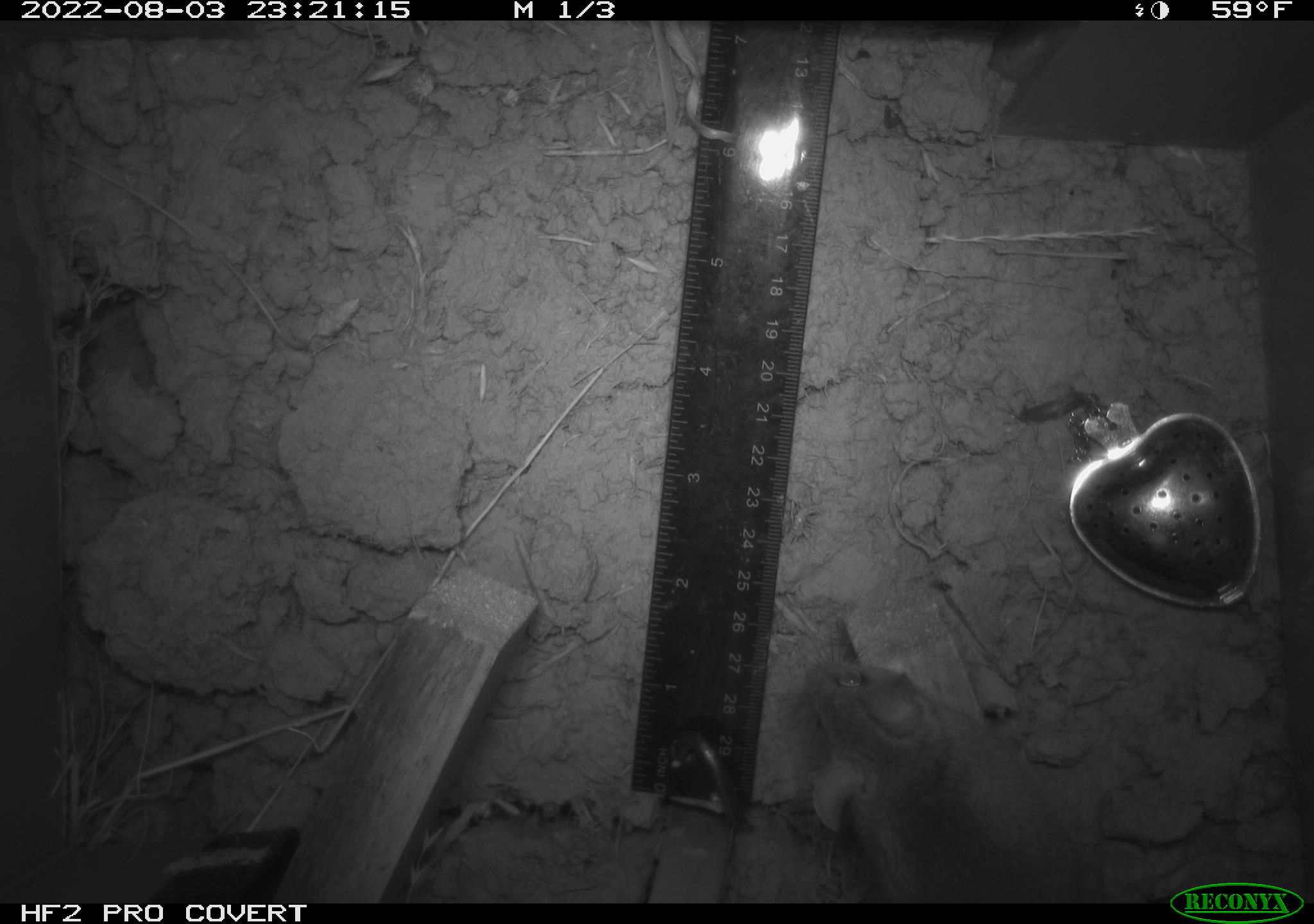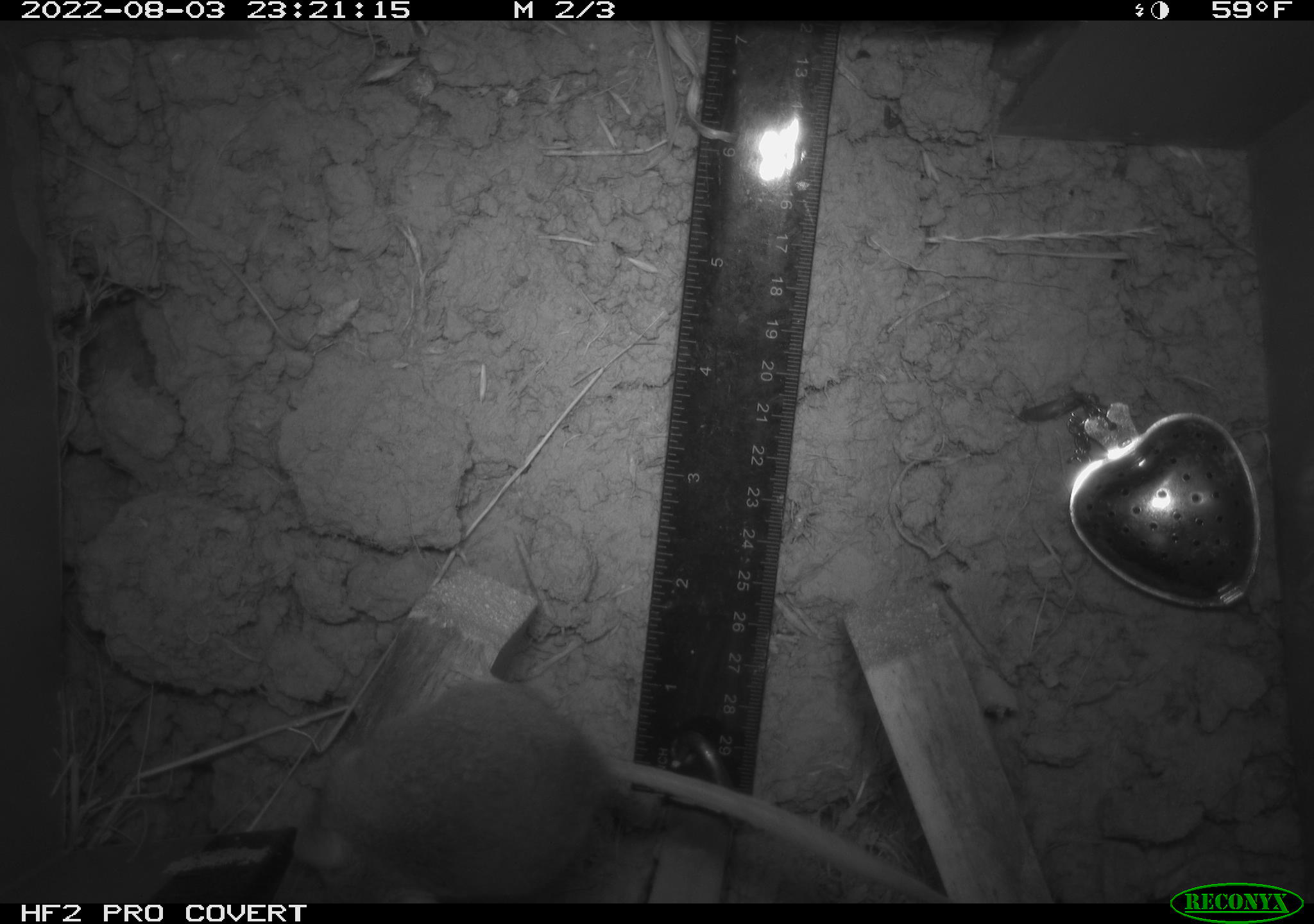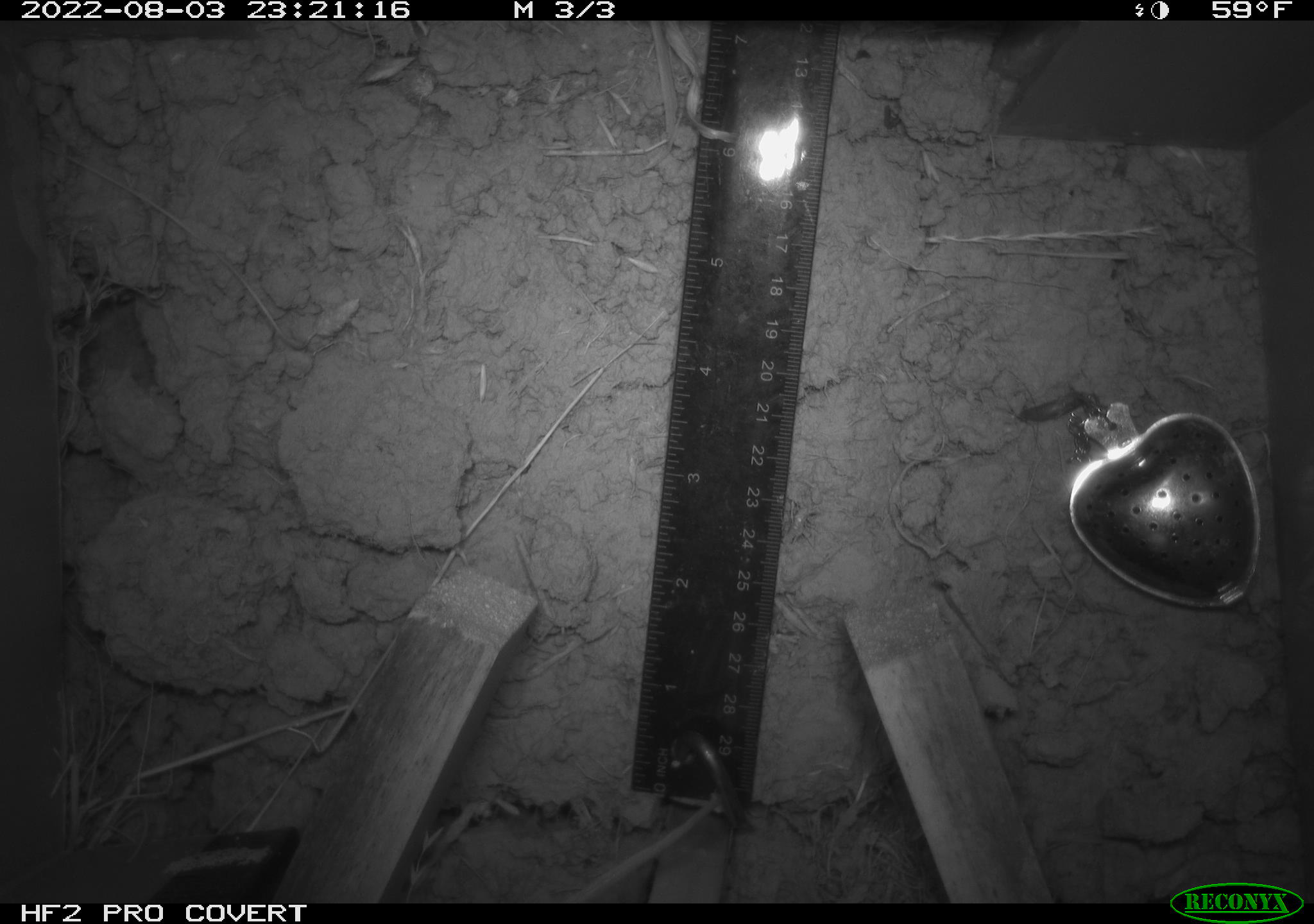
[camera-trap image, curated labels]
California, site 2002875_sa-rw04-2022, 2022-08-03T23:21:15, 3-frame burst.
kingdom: Animalia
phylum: Chordata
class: Mammalia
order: Rodentia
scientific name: Rodentia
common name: mouse species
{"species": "mouse species (Rodentia)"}